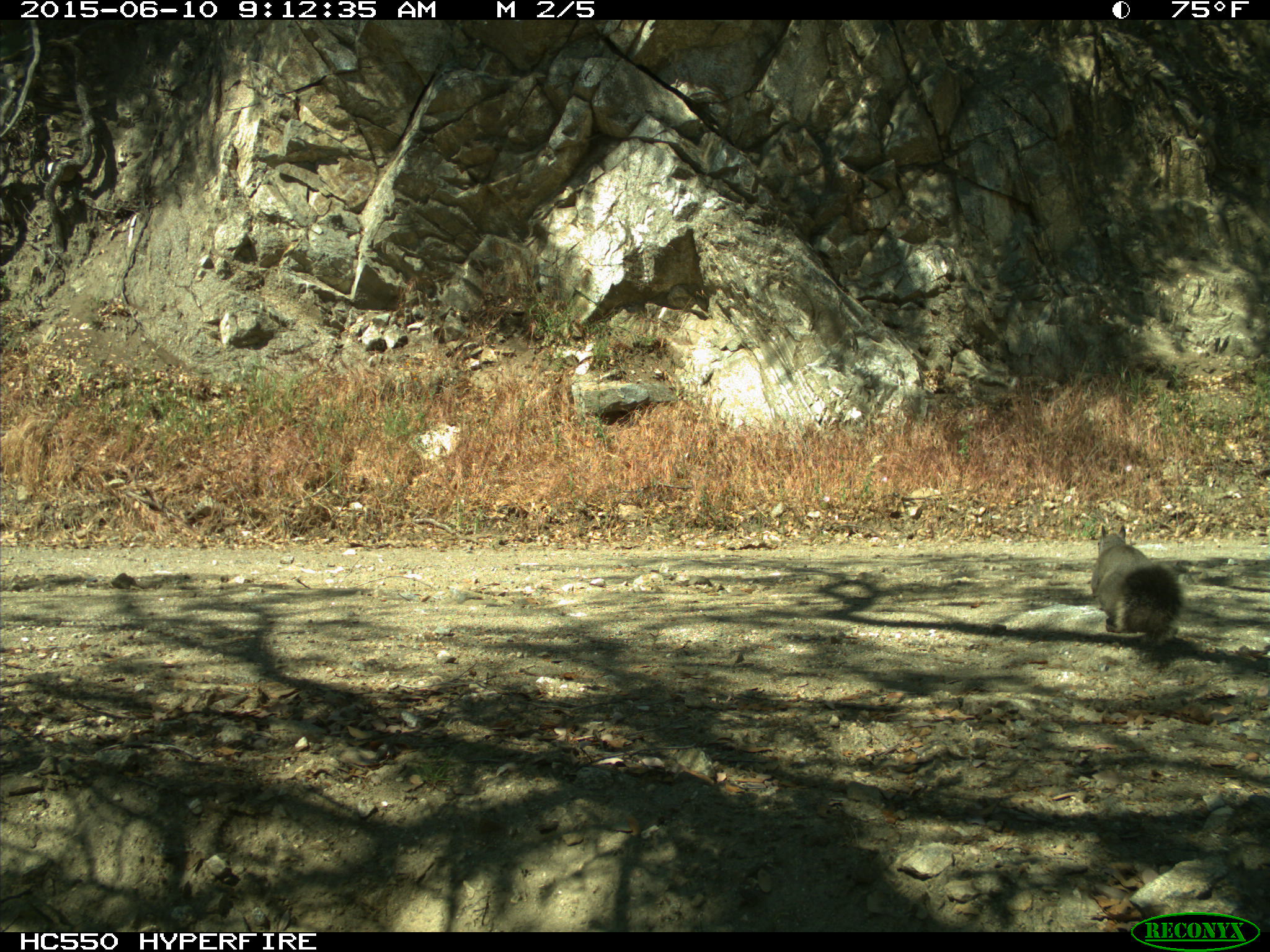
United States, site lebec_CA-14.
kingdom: Animalia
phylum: Chordata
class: Mammalia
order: Rodentia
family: Sciuridae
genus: Sciurus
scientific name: Sciurus carolinensis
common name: eastern gray squirrel